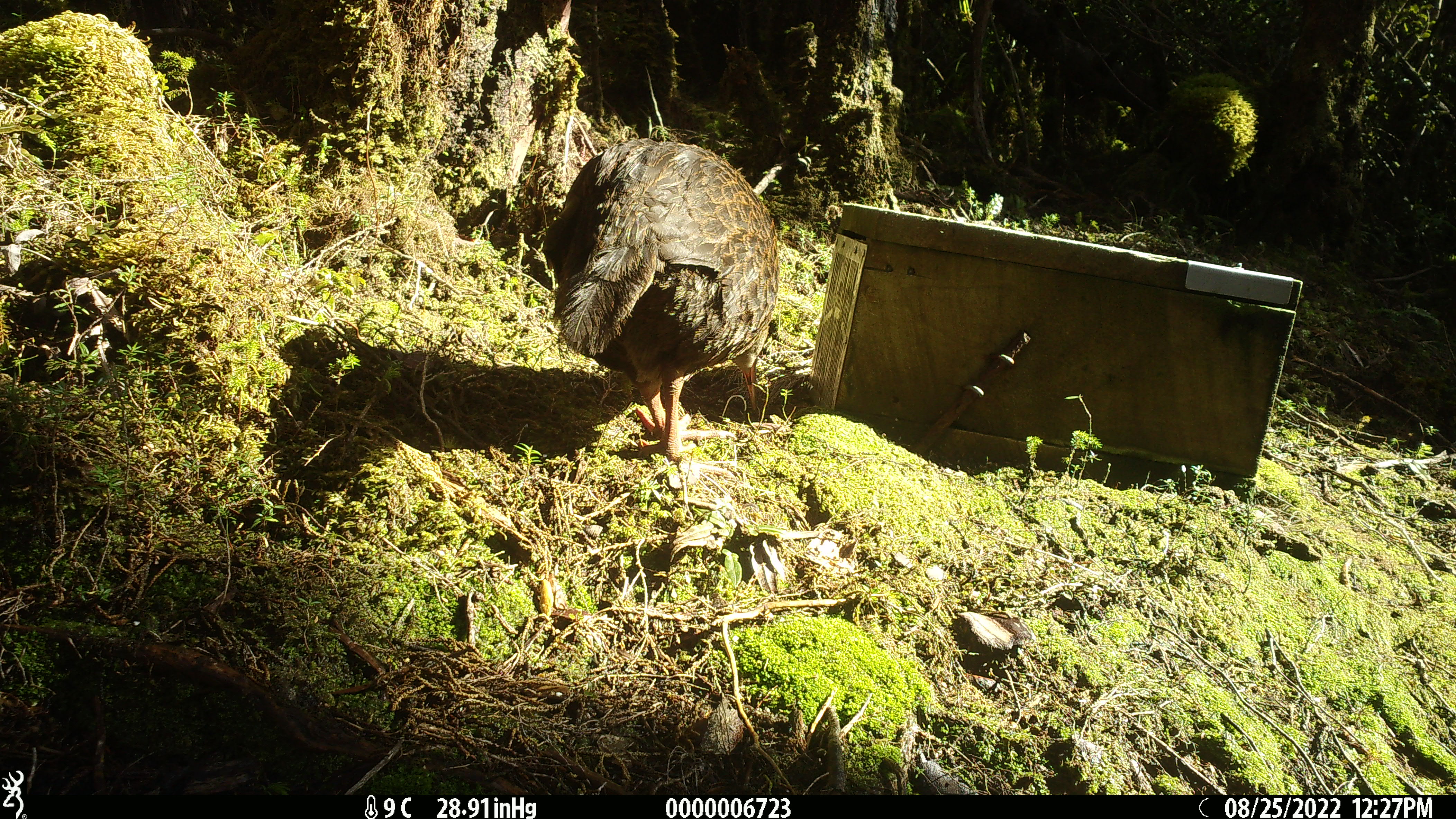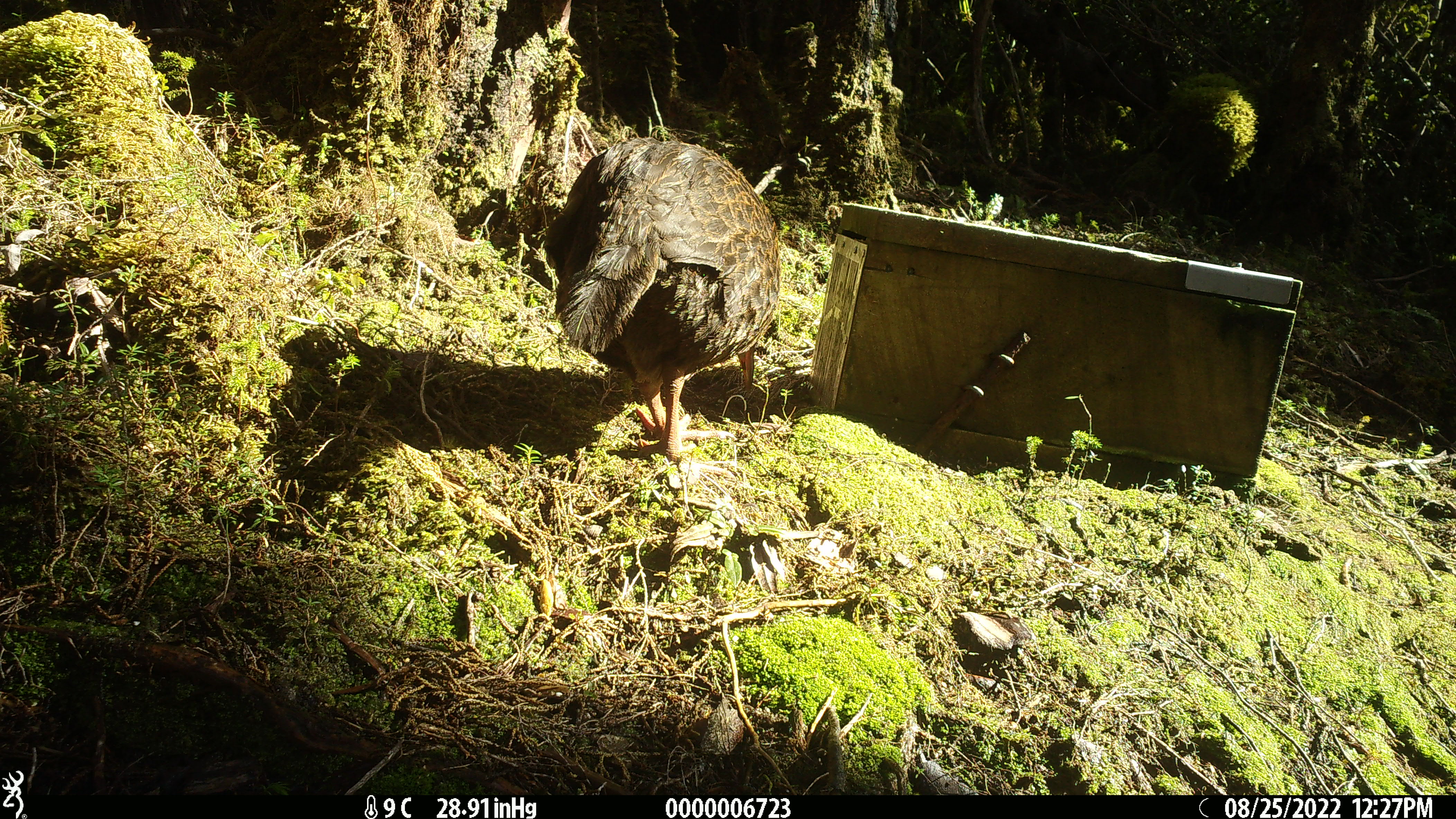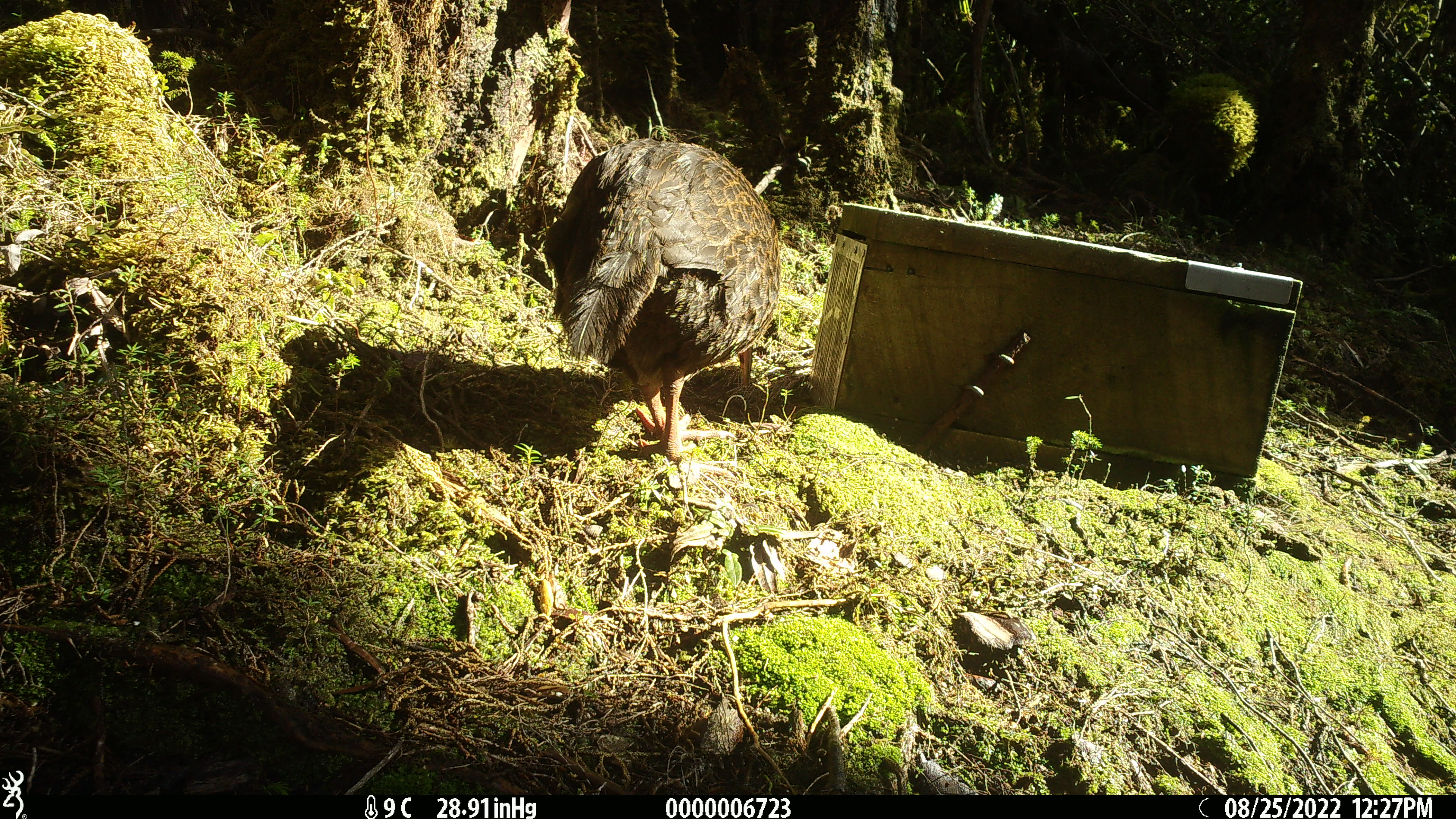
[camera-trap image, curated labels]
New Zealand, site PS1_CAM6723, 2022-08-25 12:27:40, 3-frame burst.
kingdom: Animalia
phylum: Chordata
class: Aves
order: Gruiformes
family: Rallidae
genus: Gallirallus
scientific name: Gallirallus australis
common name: weka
Weka (Gallirallus australis).